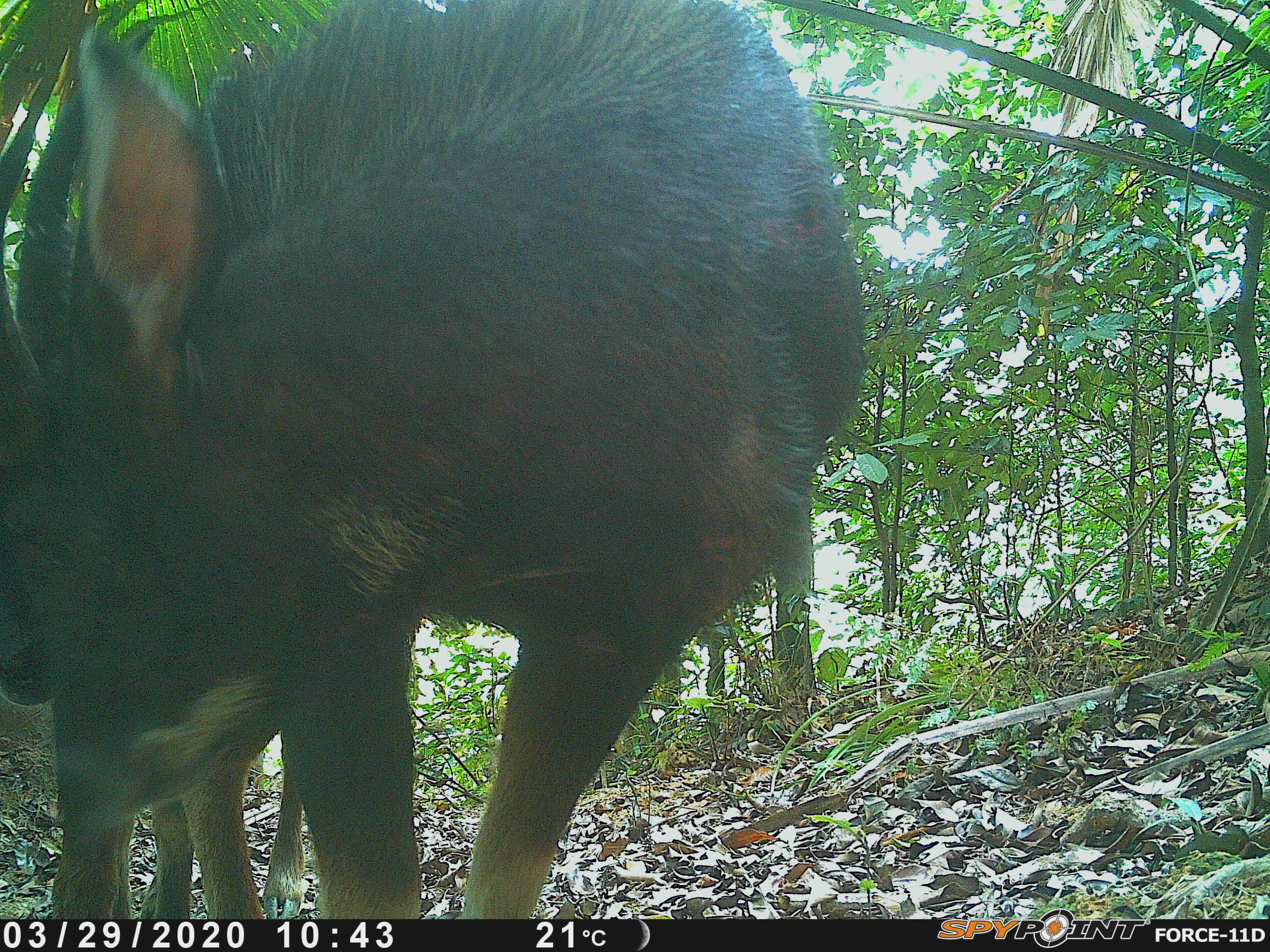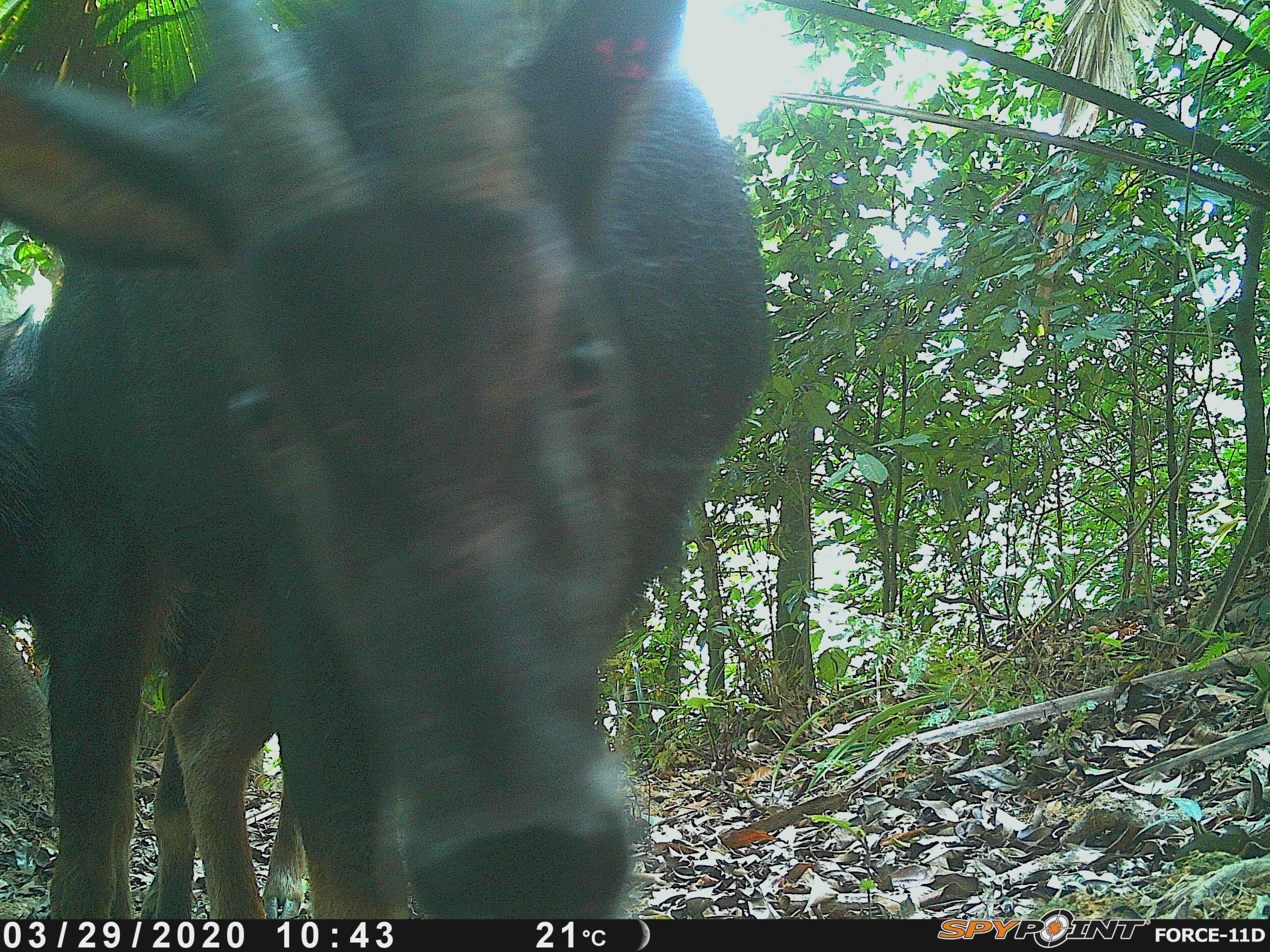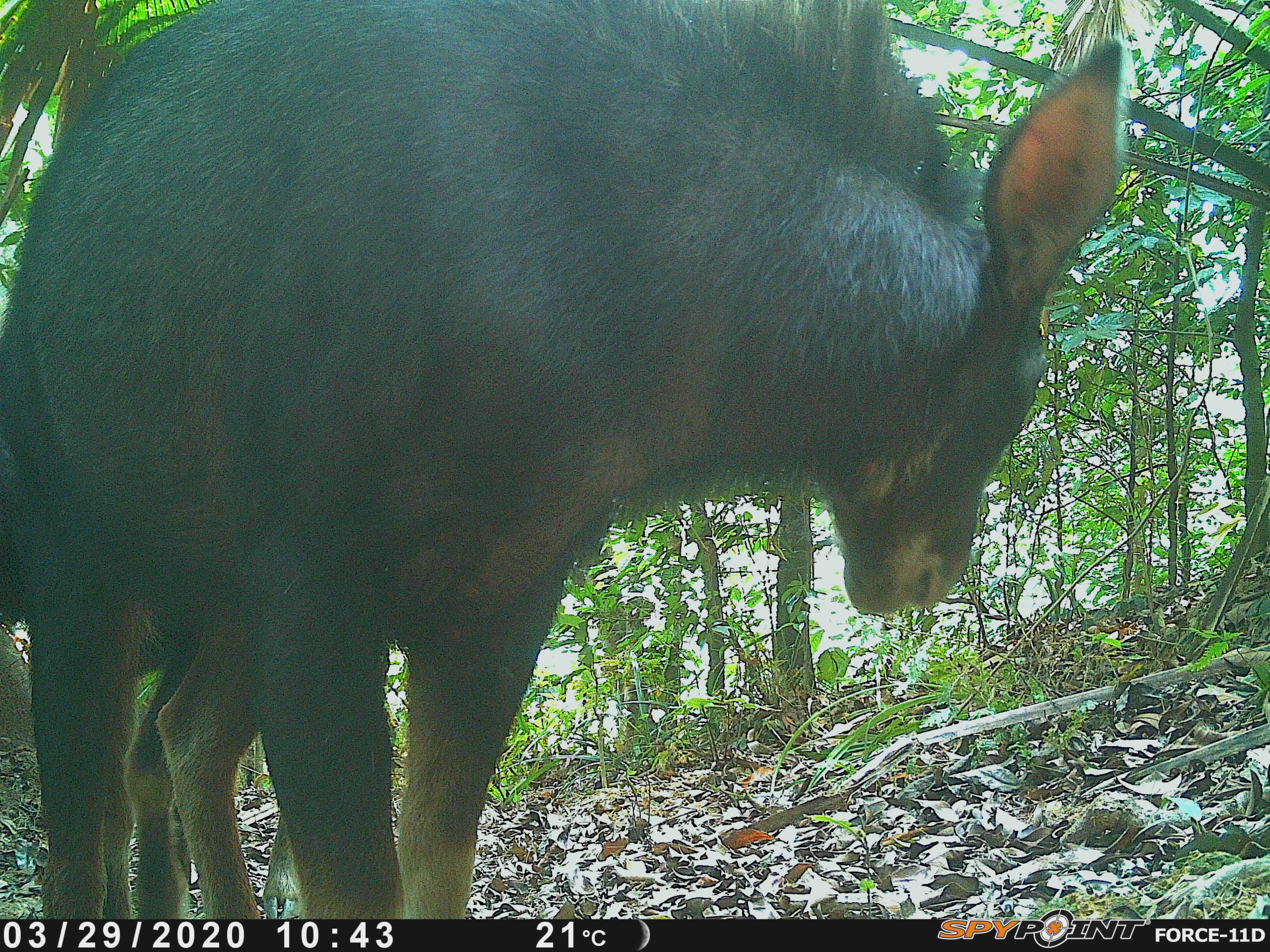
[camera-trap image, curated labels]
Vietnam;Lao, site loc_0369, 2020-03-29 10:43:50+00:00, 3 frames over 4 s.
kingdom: Animalia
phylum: Chordata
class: Mammalia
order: Artiodactyla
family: Bovidae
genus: Capricornis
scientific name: Capricornis sumatraensis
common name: chinese serow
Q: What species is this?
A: Chinese serow (Capricornis sumatraensis).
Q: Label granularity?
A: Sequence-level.